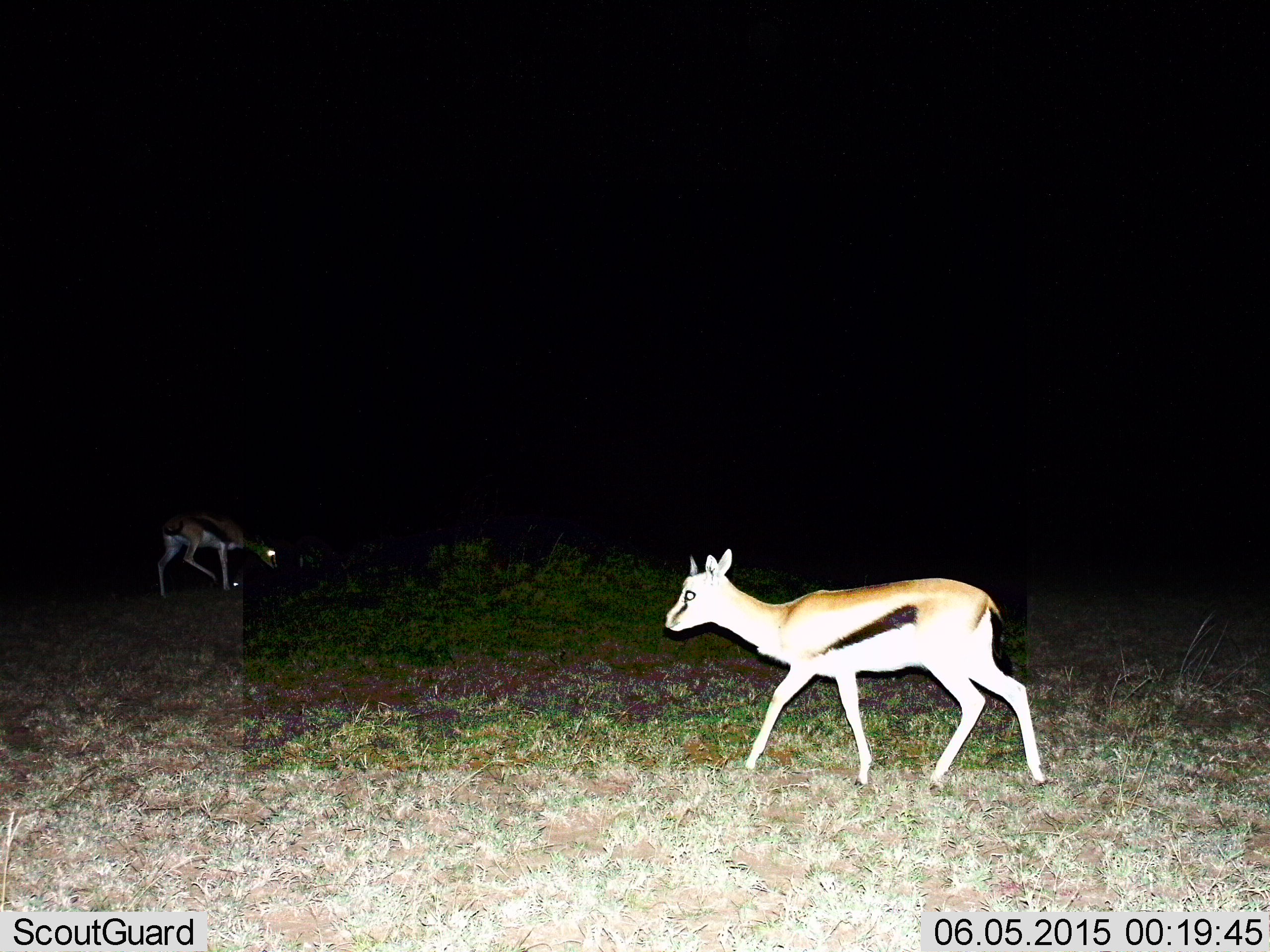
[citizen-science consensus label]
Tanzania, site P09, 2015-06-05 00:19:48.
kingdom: Animalia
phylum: Chordata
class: Mammalia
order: Artiodactyla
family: Bovidae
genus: Eudorcas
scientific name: Eudorcas thomsonii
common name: thomson's gazelle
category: gazellethomsons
Gazellethomsons (thomson's gazelle) (Eudorcas thomsonii), count 2. Behavior (volunteer vote fractions): standing 10%, resting 0%, moving 90%, interacting 0%. Young present (vote fraction): 10%. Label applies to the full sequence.